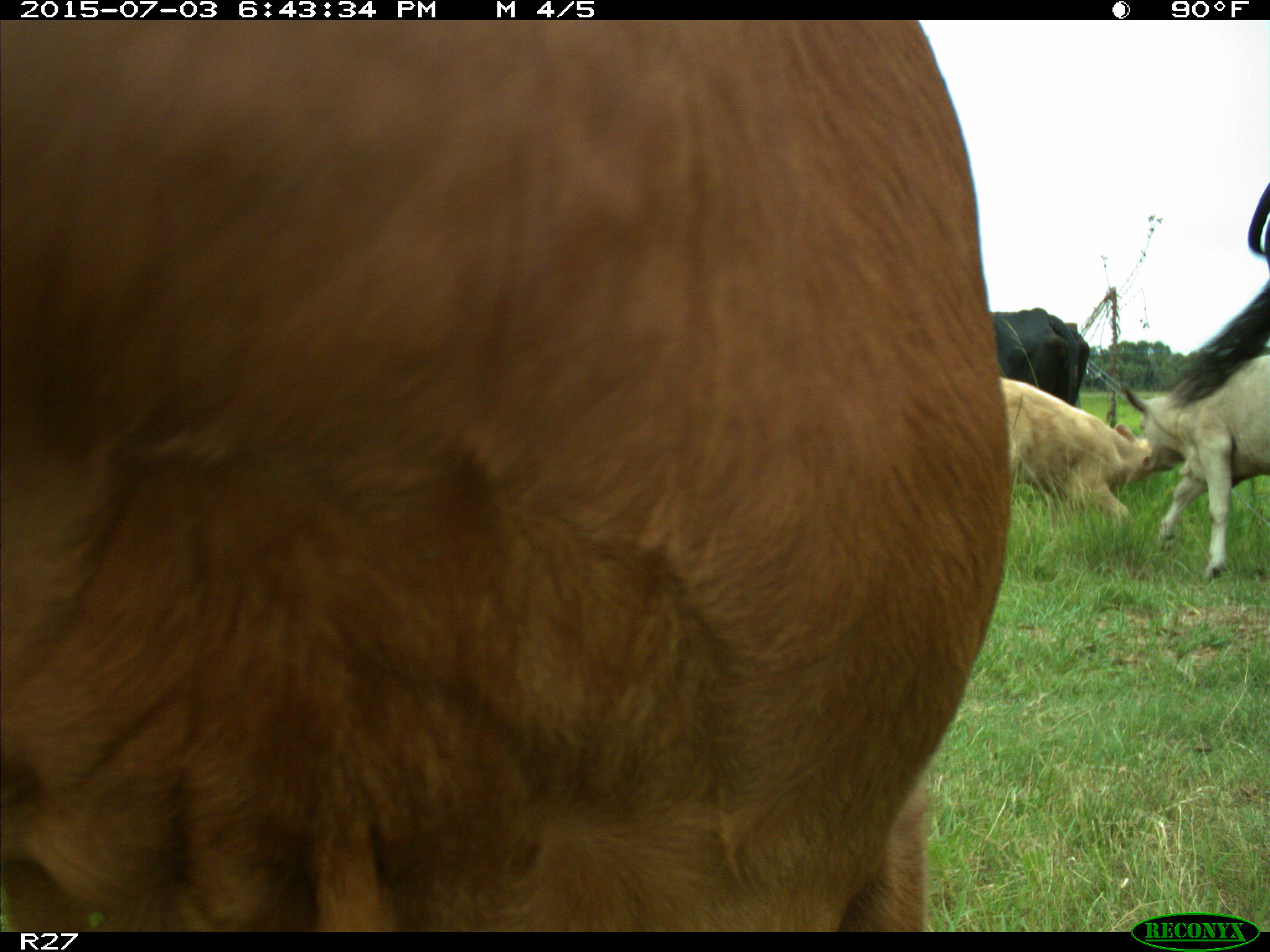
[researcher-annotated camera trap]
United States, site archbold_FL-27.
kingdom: Animalia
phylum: Chordata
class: Mammalia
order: Artiodactyla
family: Bovidae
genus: Bos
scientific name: Bos taurus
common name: domestic cow